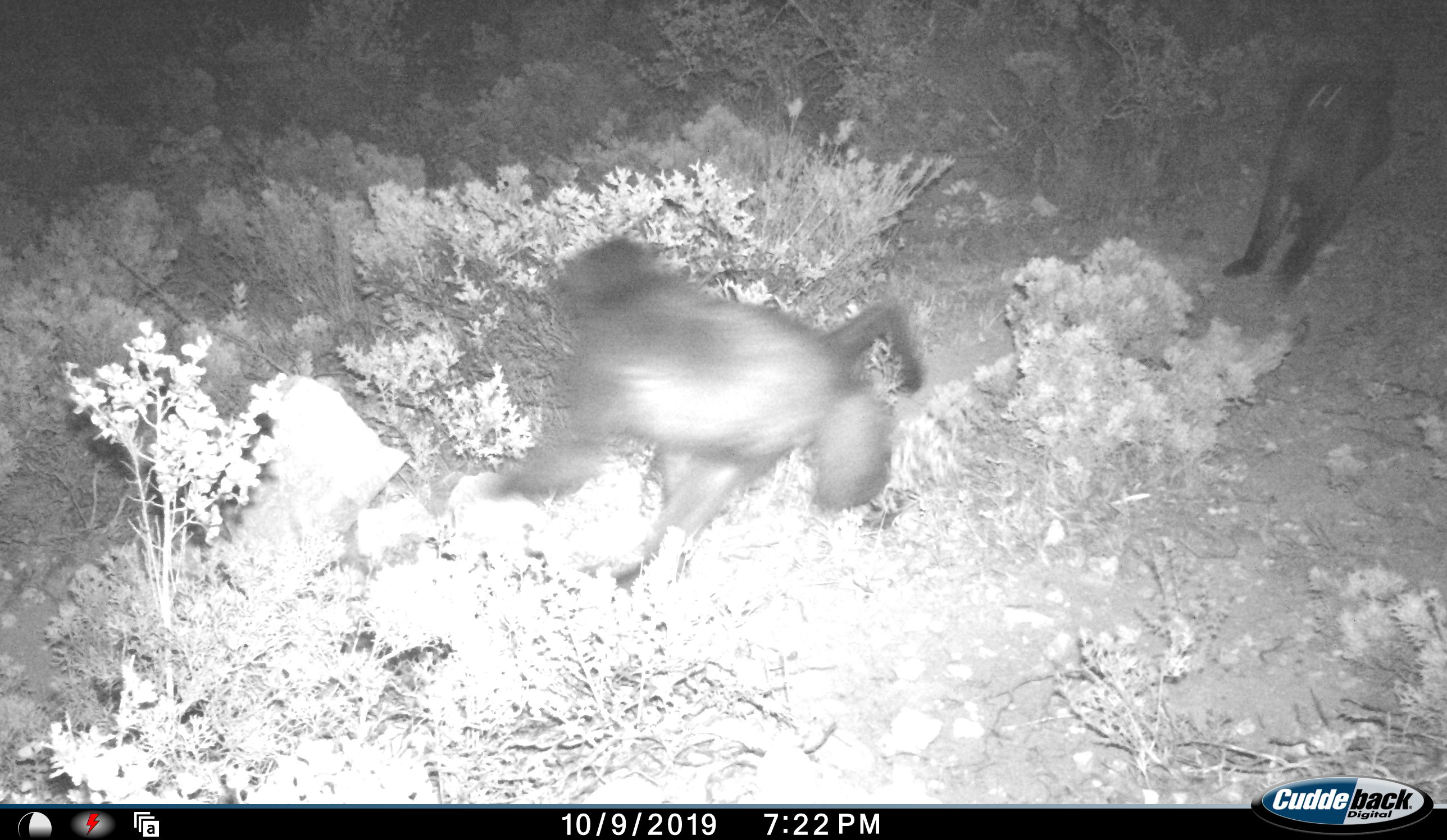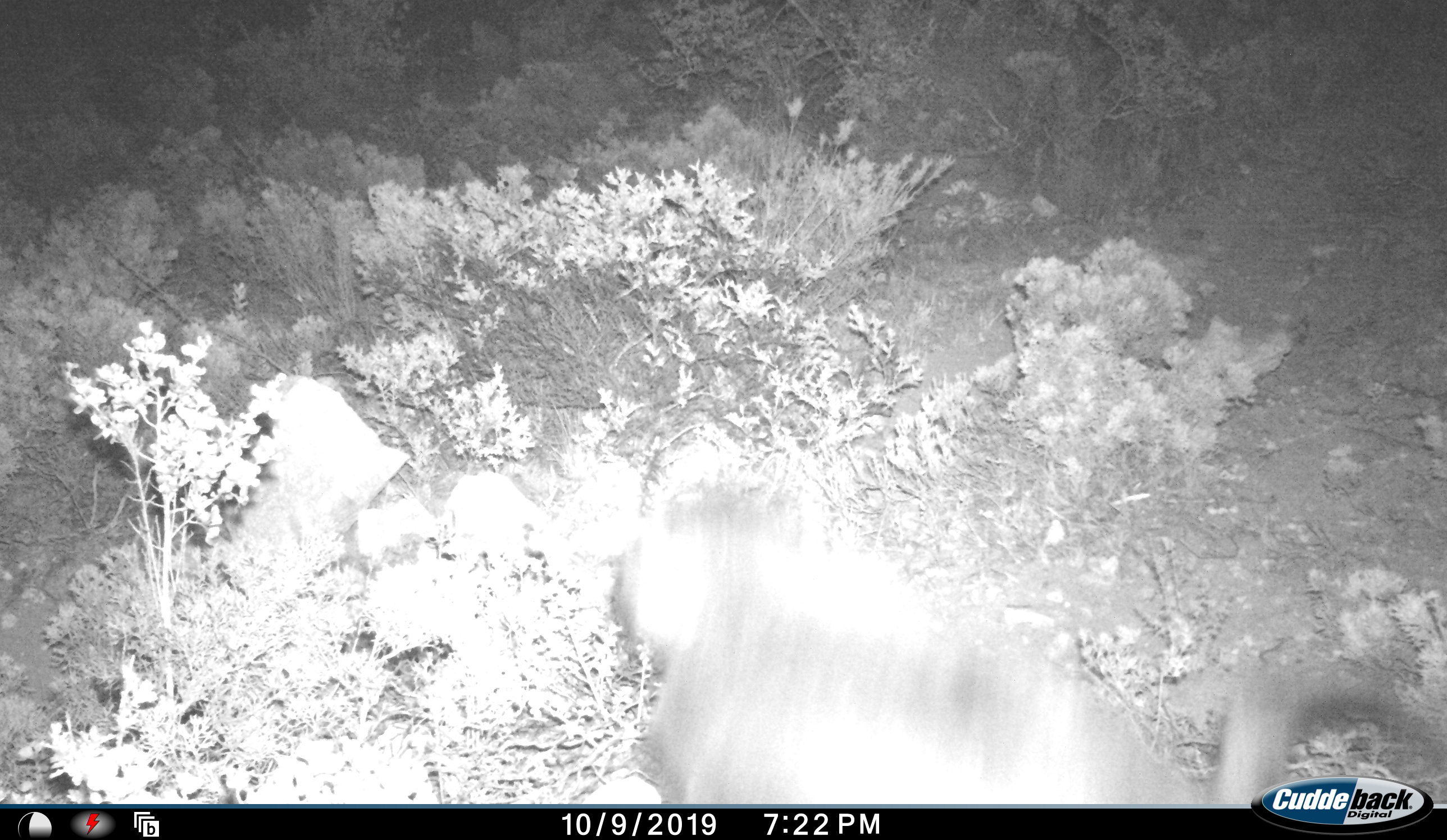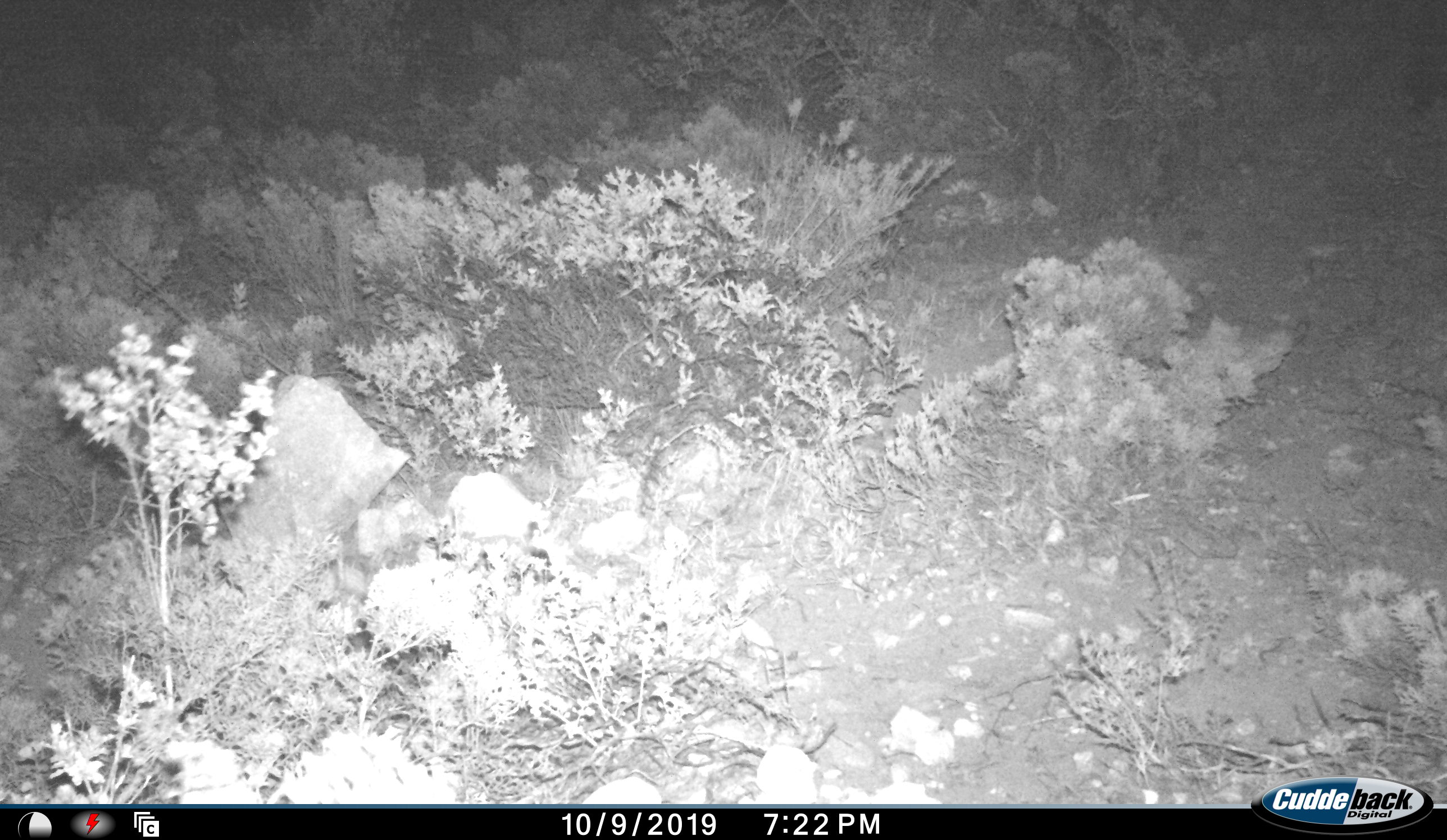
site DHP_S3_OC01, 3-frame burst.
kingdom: Animalia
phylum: Chordata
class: Mammalia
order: Primates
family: Cercopithecidae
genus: Papio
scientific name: Papio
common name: baboon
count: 2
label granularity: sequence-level